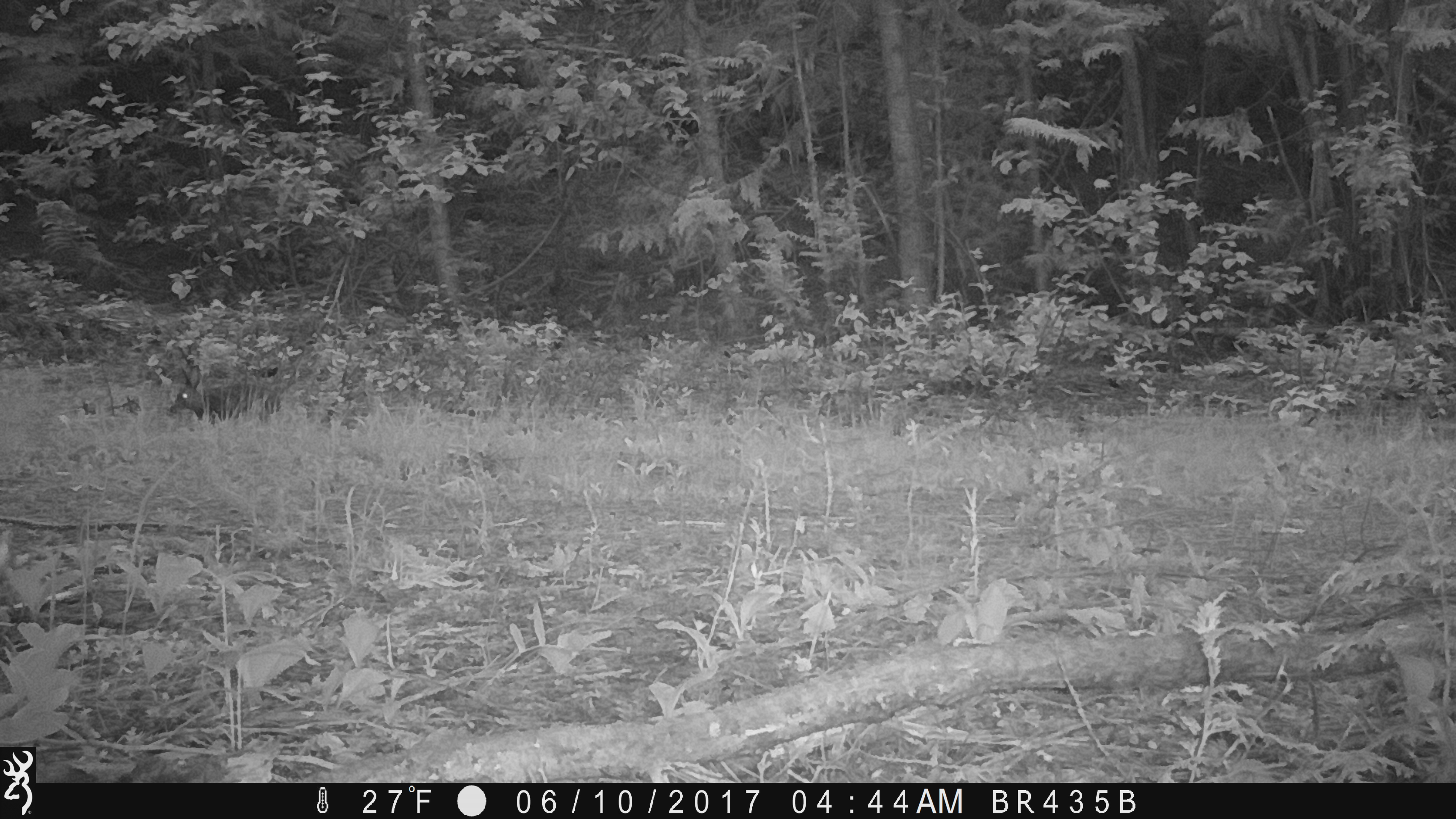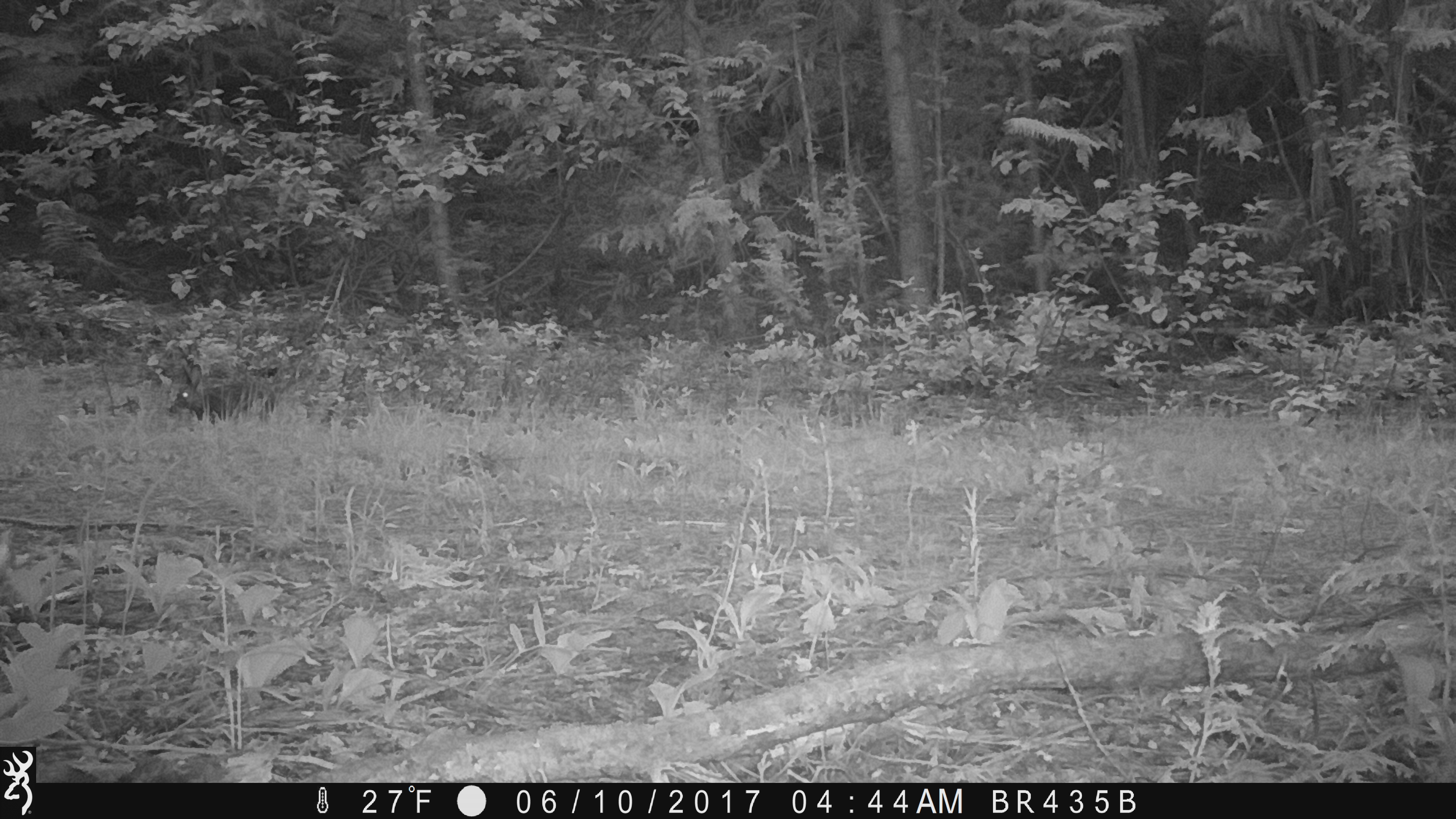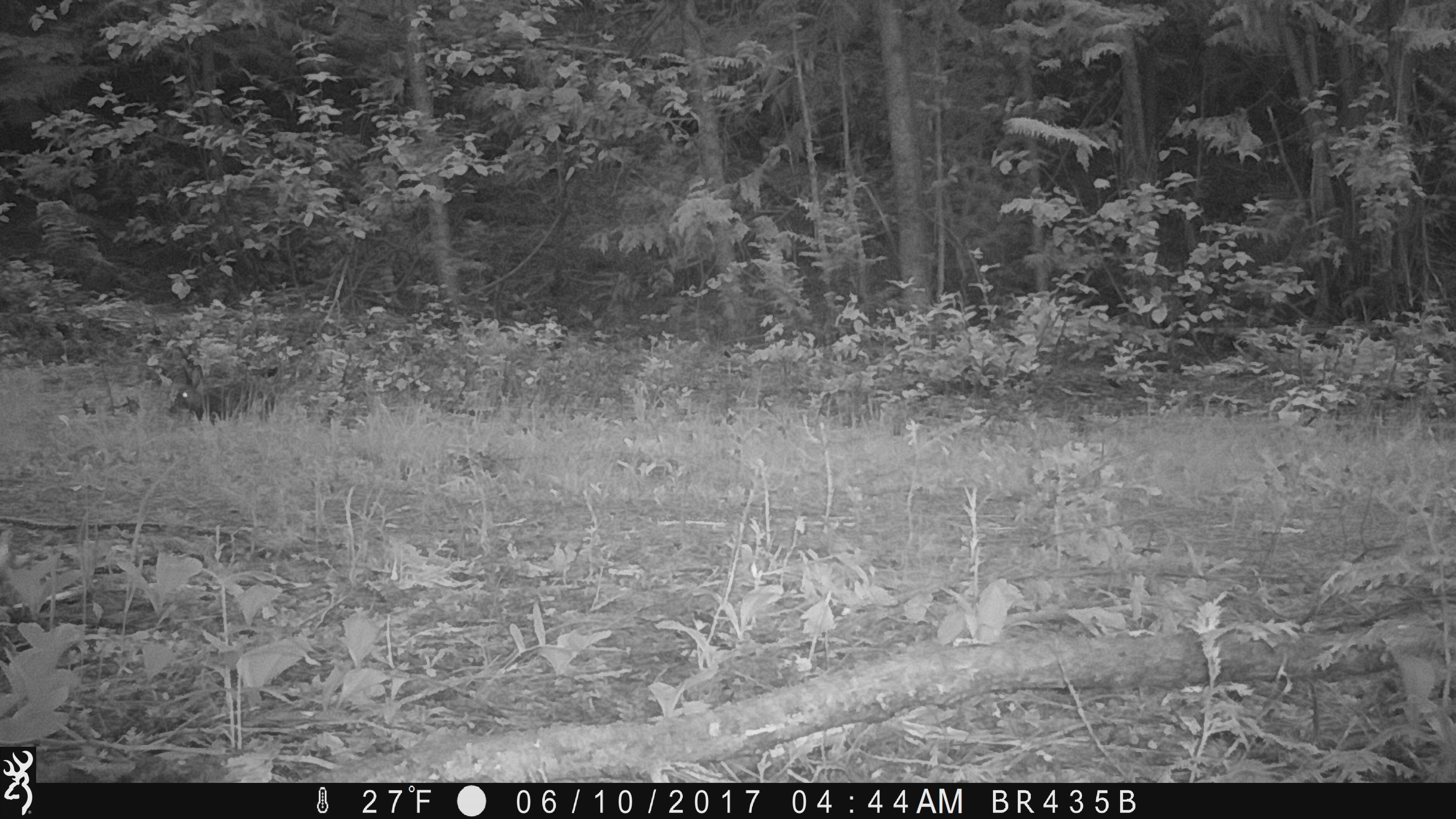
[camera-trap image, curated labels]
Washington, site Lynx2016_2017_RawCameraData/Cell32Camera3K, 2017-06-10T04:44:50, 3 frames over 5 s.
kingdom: Animalia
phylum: Chordata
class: Mammalia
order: Lagomorpha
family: Leporidae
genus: Lepus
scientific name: Lepus americanus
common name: snowshoe hare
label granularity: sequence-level